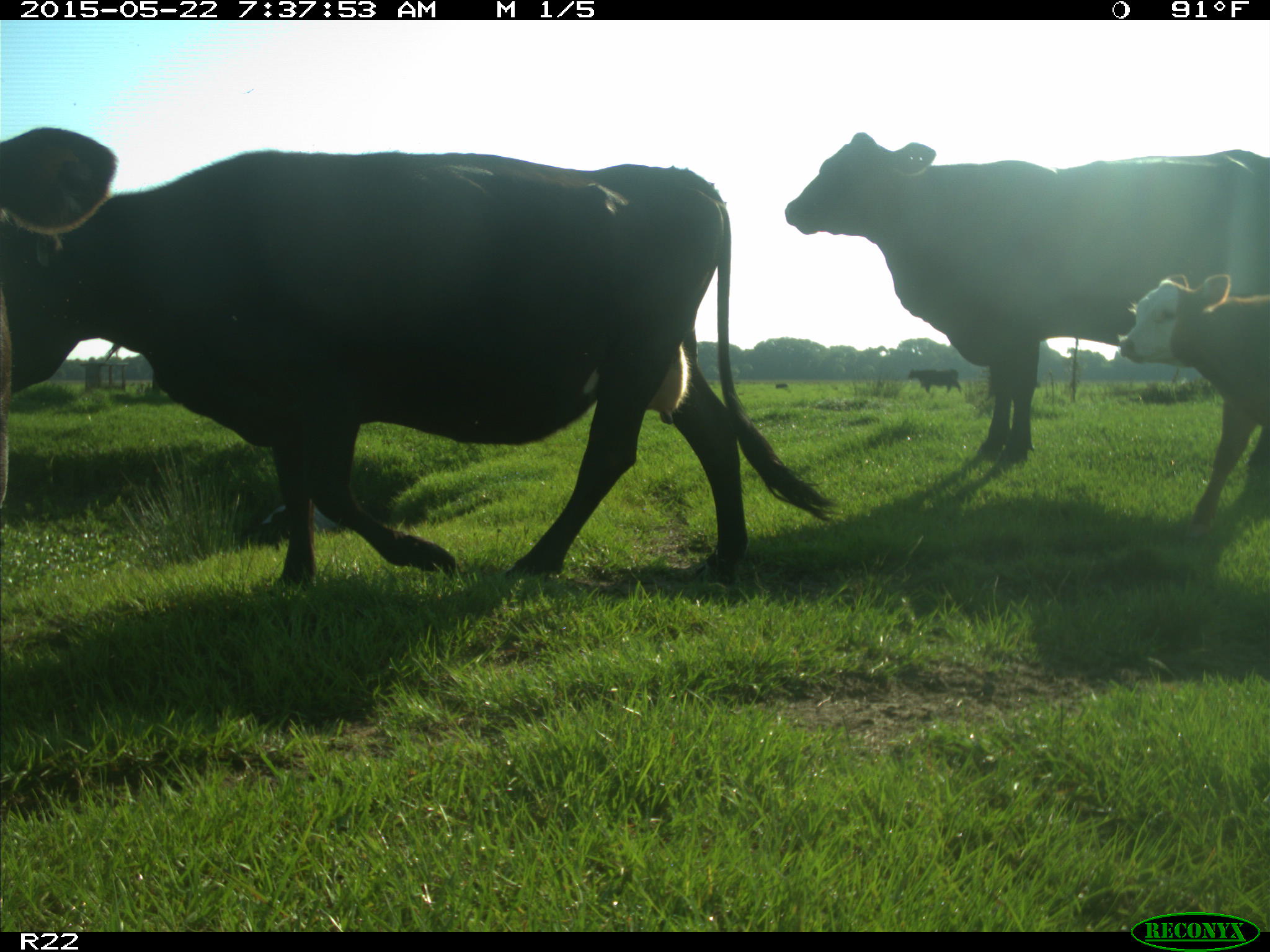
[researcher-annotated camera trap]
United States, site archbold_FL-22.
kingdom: Animalia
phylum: Chordata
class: Mammalia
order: Artiodactyla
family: Bovidae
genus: Bos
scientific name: Bos taurus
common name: domestic cow